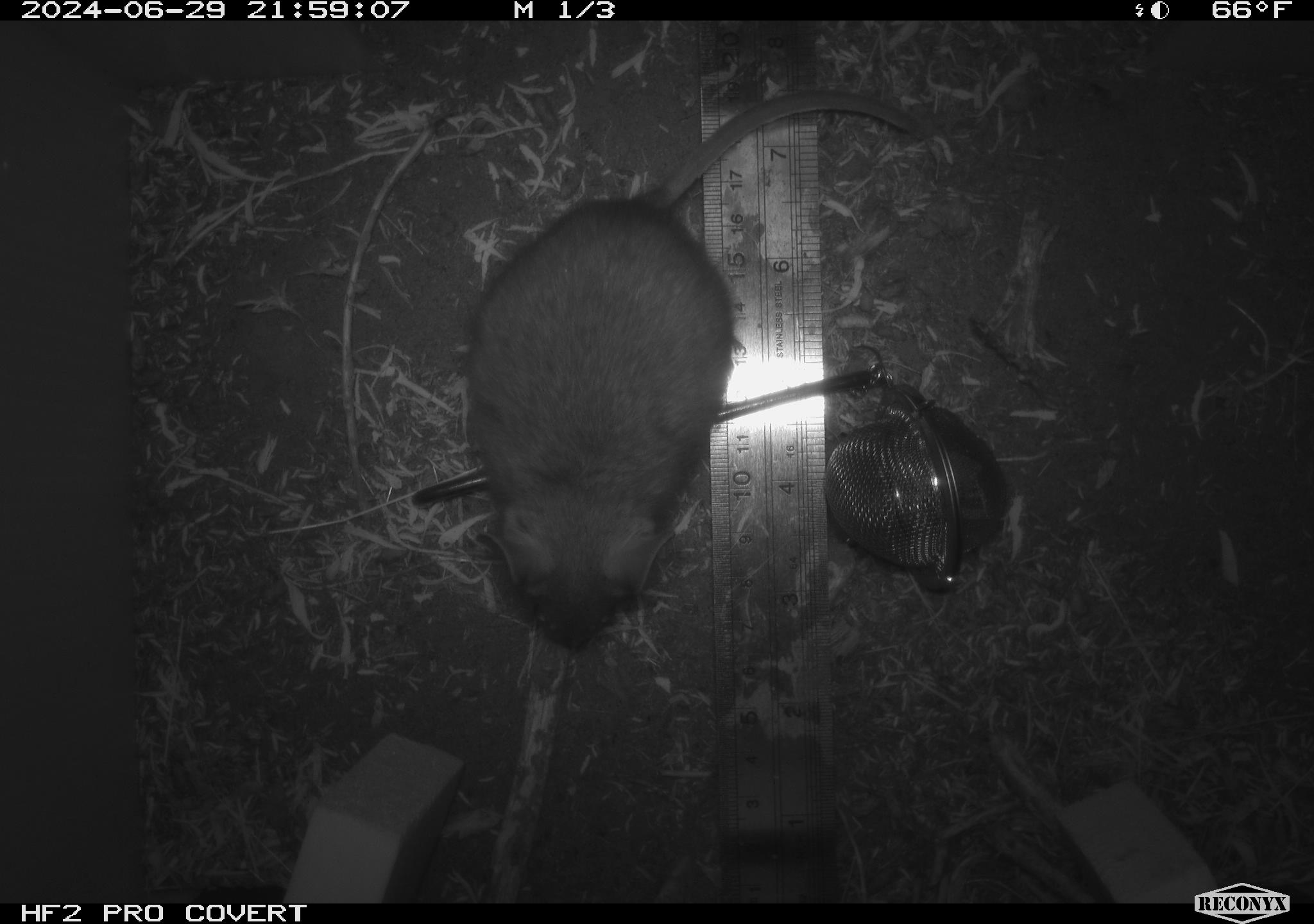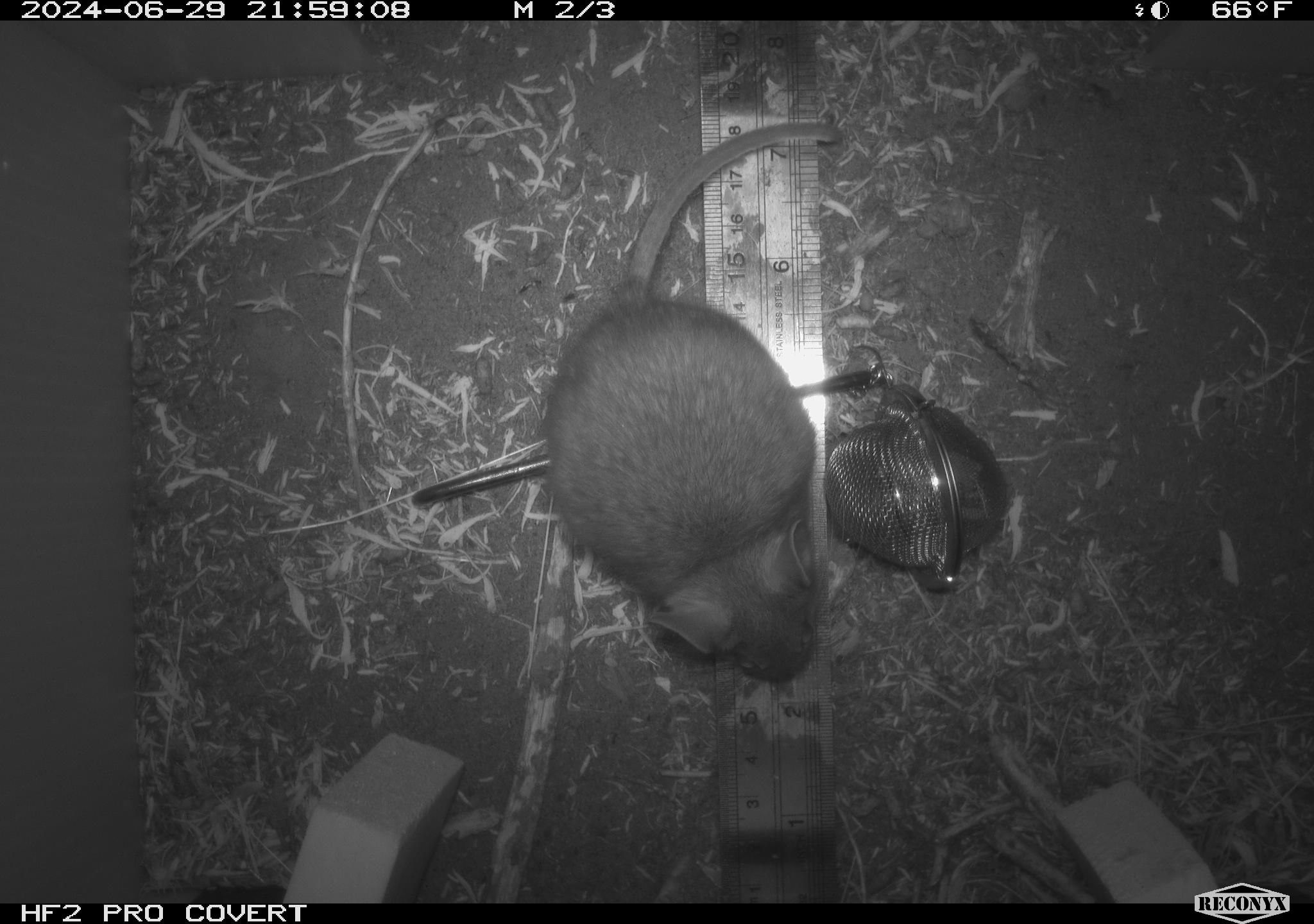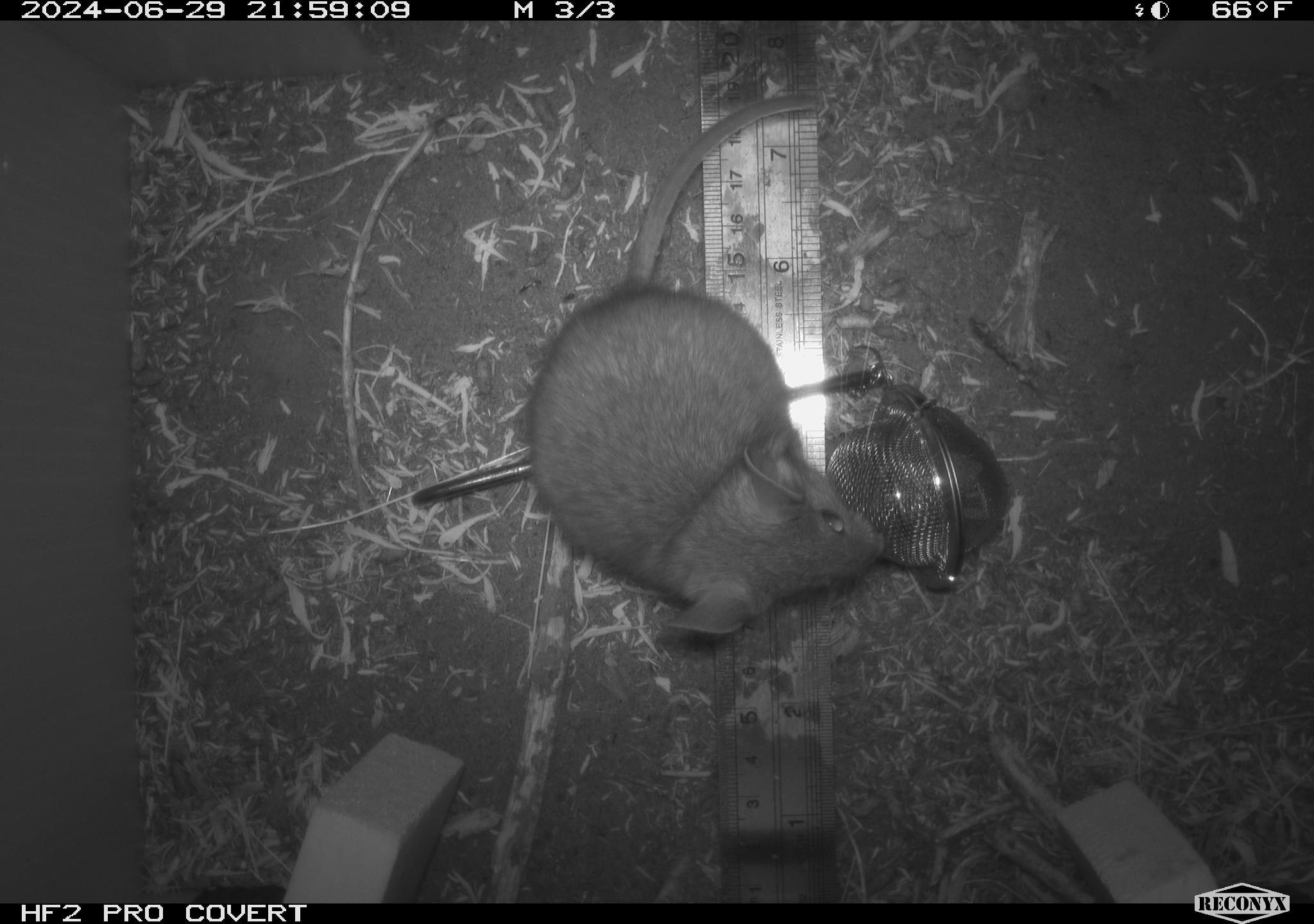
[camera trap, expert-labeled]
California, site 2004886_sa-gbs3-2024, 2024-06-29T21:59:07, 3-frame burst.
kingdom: Animalia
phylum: Chordata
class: Mammalia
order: Rodentia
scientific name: Rodentia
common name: woodrat or rat or mouse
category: woodrat or rat or mouse species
Woodrat or rat or mouse species (woodrat or rat or mouse) (Rodentia).